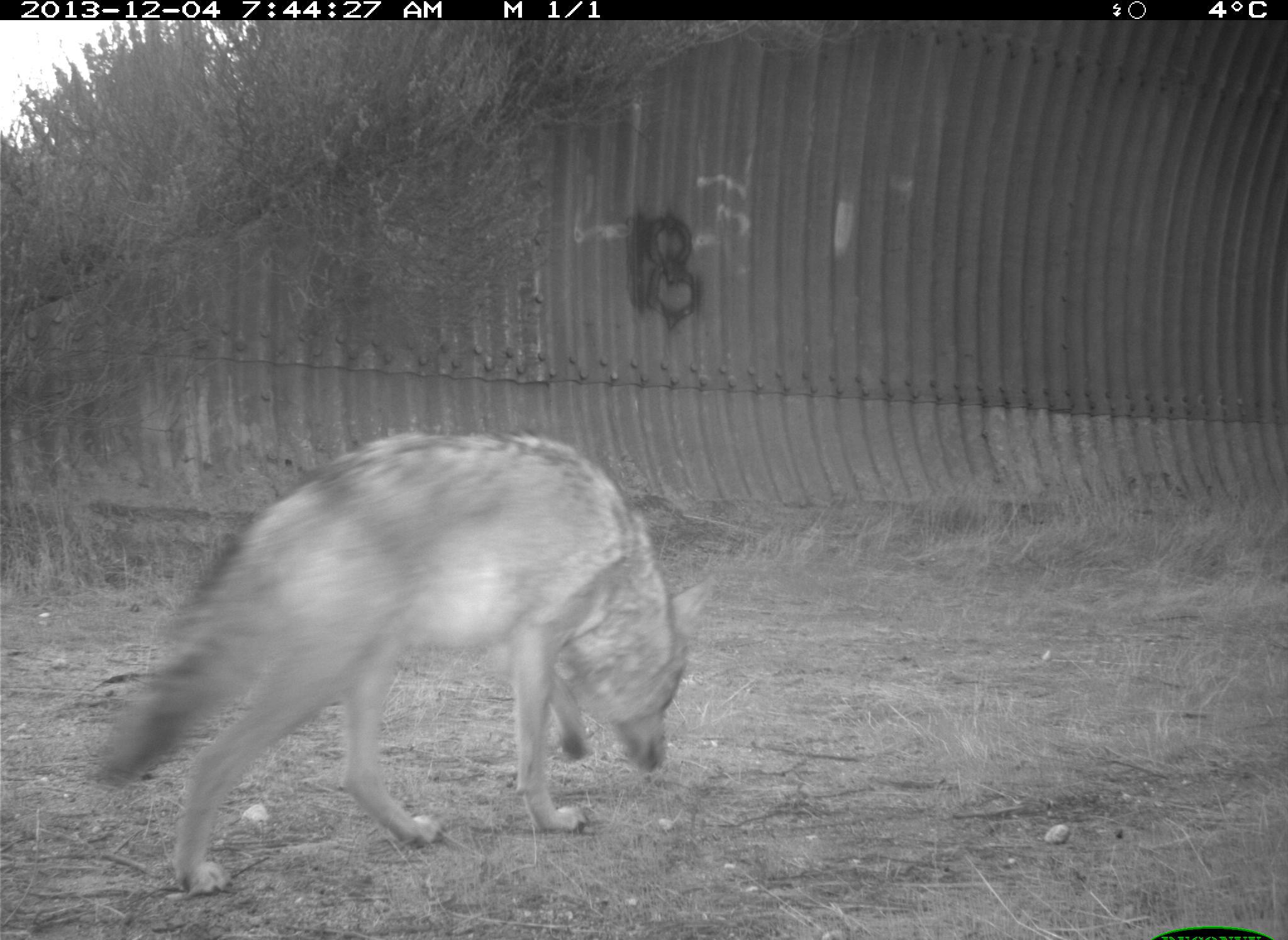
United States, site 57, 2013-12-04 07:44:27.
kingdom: Animalia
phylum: Chordata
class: Mammalia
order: Carnivora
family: Canidae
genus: Canis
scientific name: Canis latrans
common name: coyote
Coyote (Canis latrans).